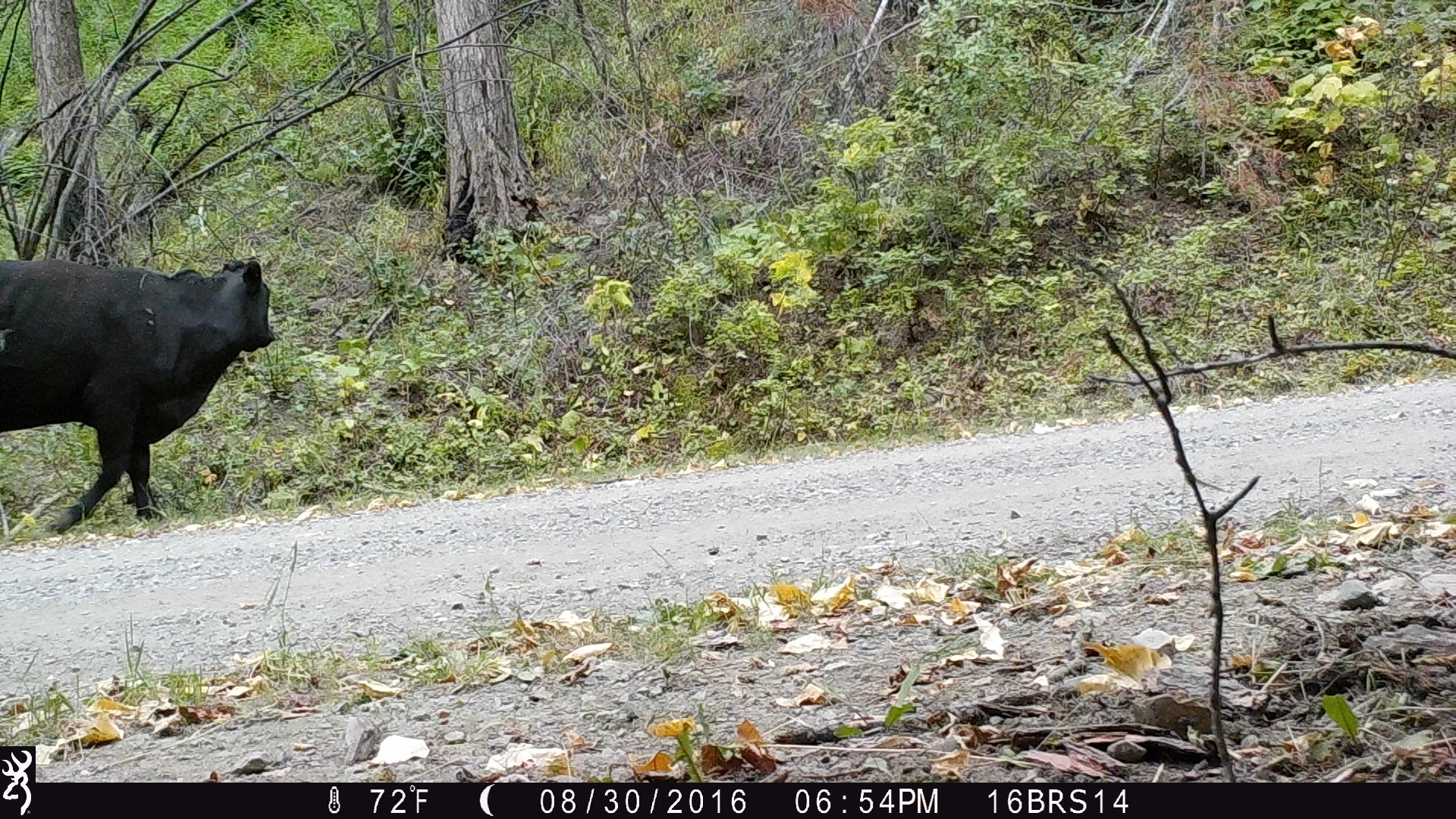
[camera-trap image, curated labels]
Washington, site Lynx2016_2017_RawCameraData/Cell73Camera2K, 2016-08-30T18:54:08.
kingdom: Animalia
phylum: Chordata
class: Mammalia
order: Artiodactyla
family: Bovidae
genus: Bos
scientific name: Bos taurus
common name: domestic cattle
Domestic cattle (Bos taurus). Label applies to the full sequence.